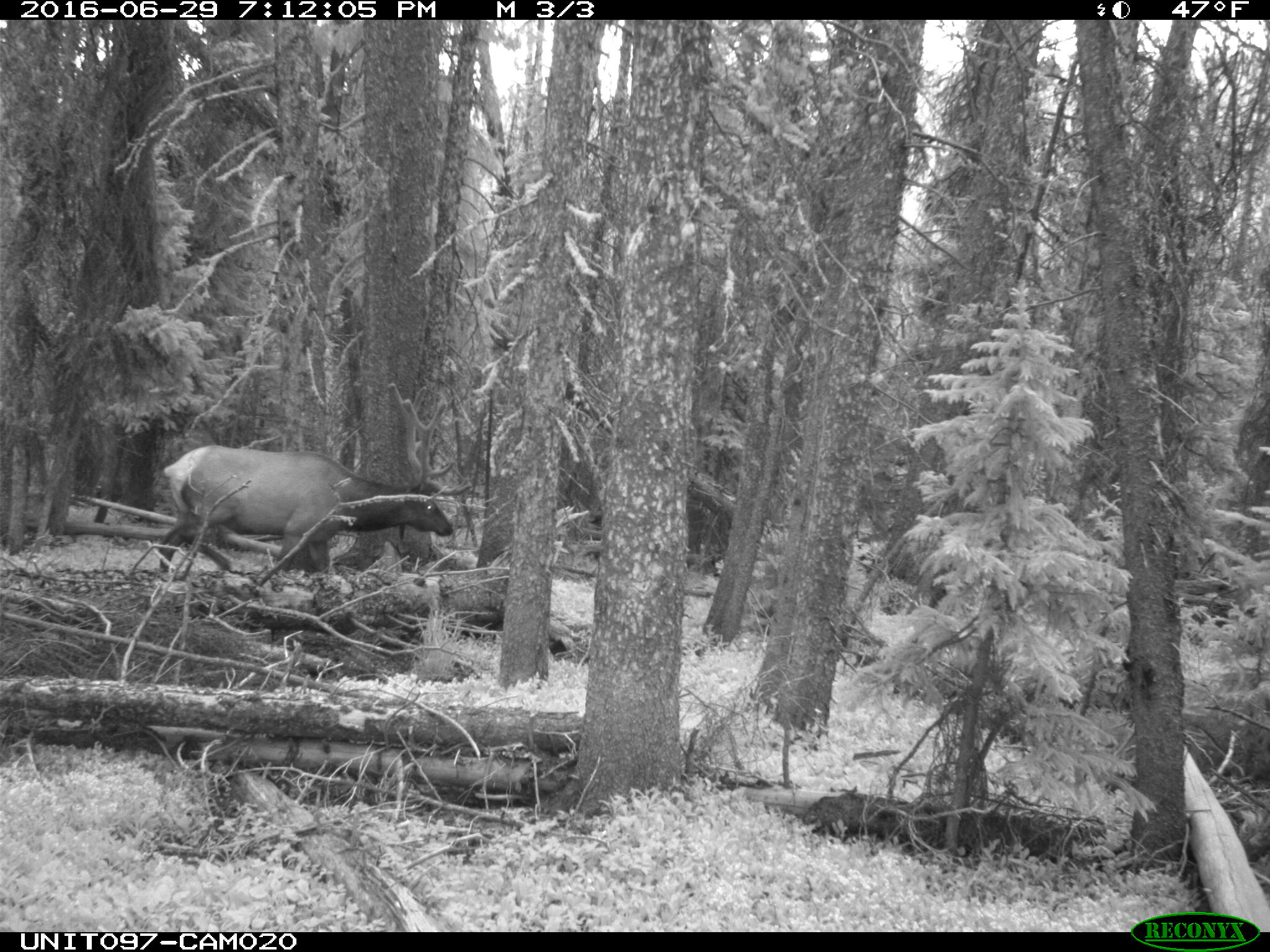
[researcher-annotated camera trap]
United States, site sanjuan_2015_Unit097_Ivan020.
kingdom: Animalia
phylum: Chordata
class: Mammalia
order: Artiodactyla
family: Cervidae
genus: Cervus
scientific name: Cervus elaphus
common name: red deer